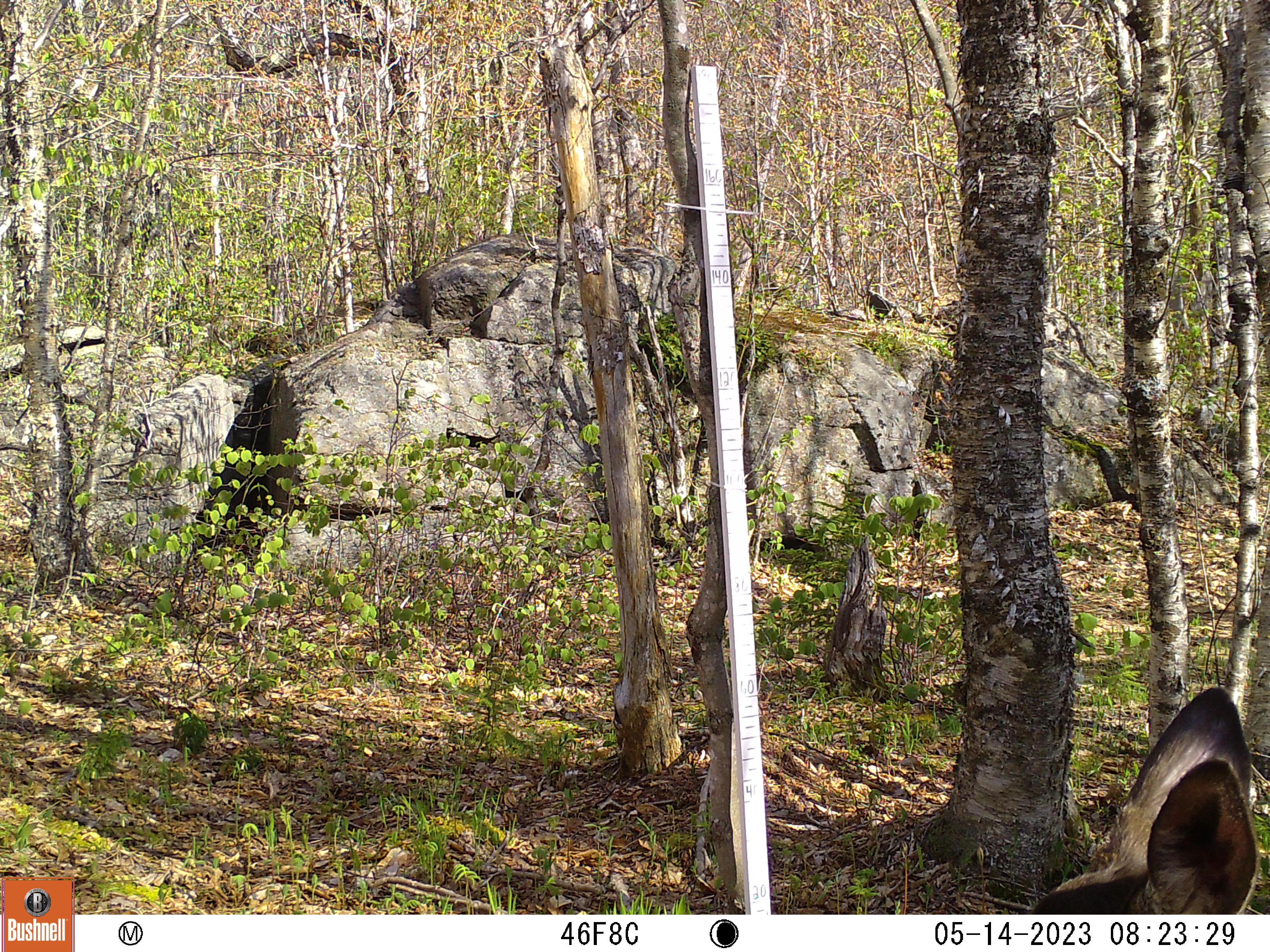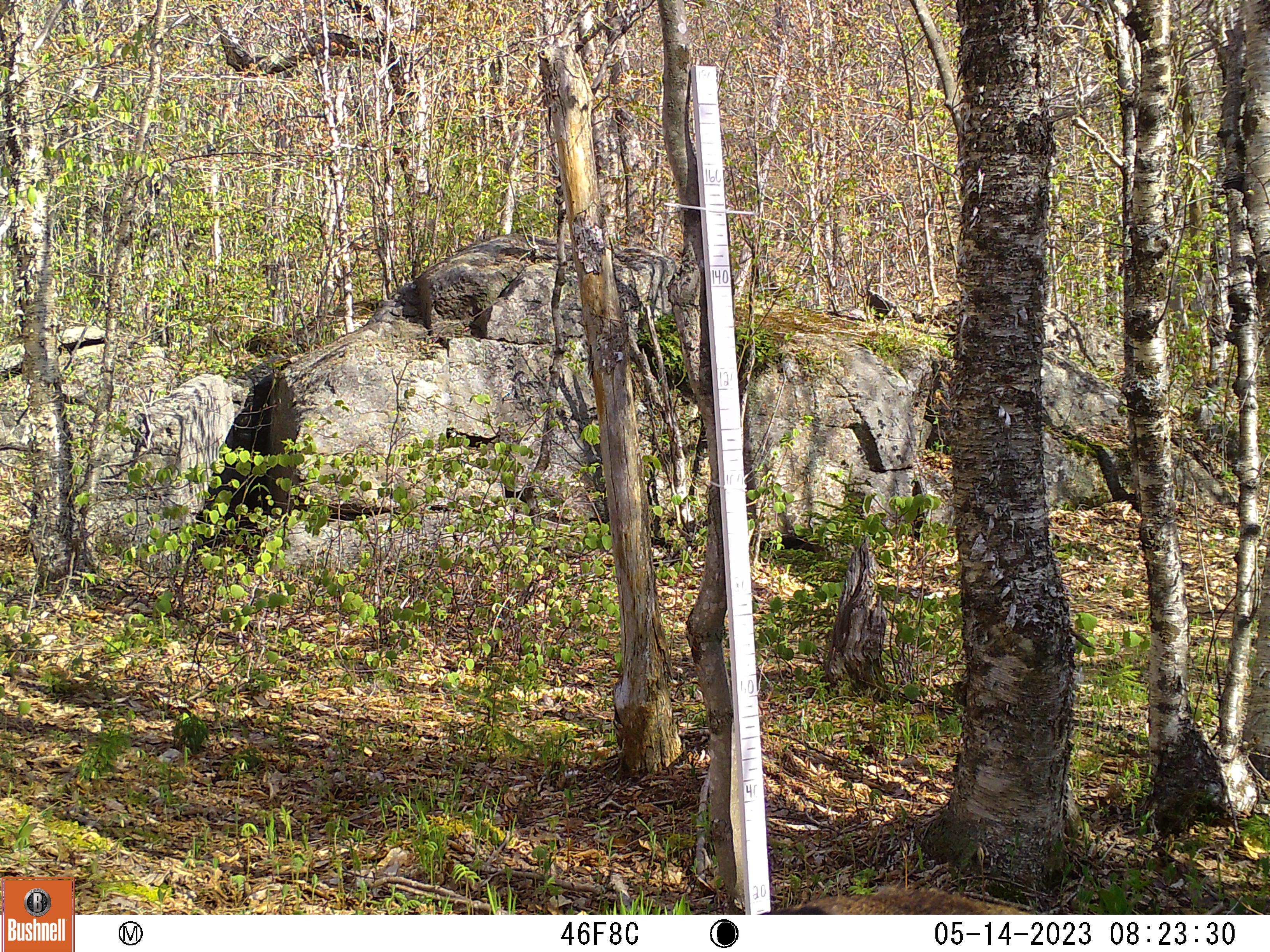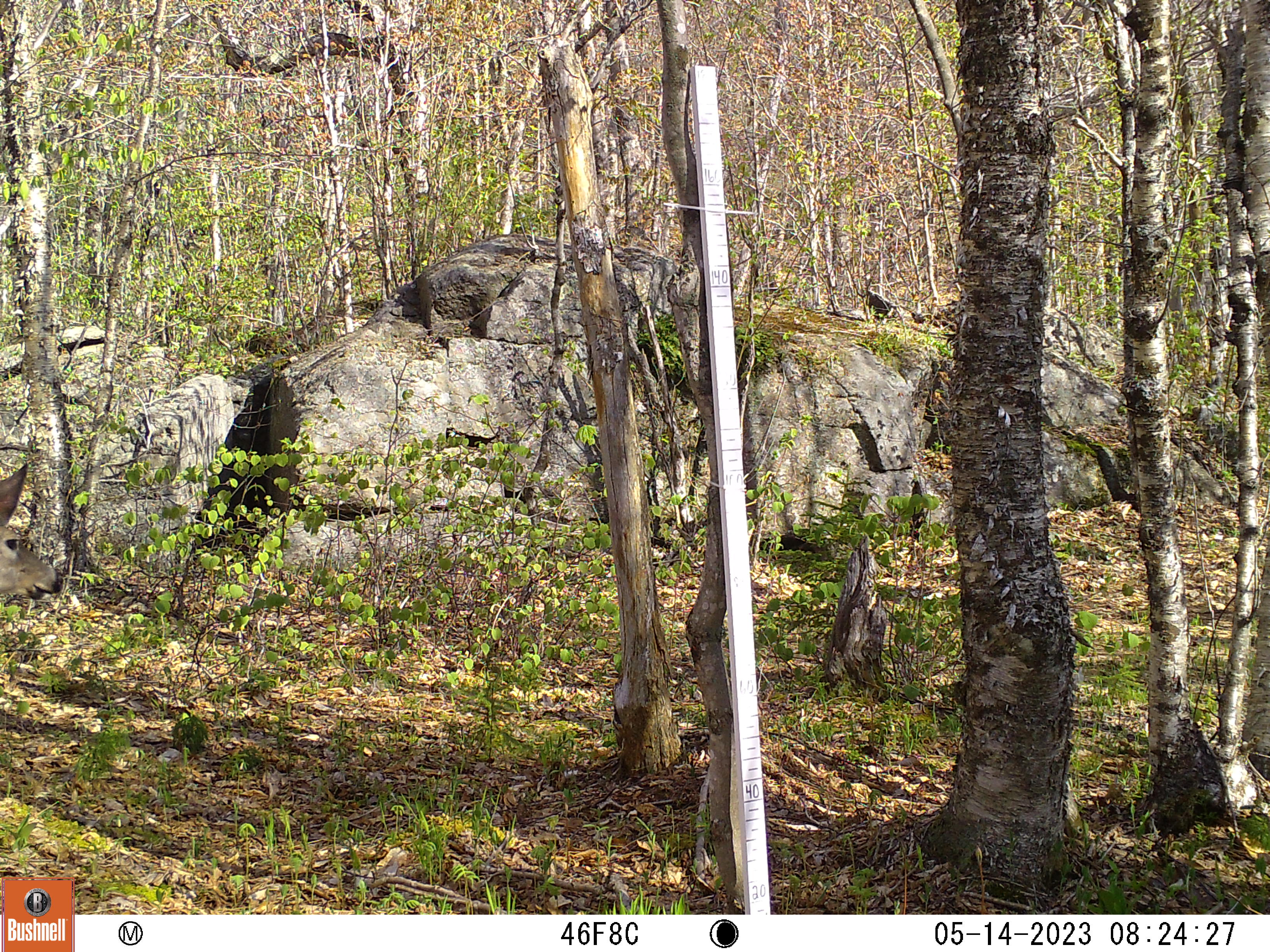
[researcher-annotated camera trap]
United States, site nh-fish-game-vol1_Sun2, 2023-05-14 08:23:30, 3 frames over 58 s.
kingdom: Animalia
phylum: Chordata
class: Mammalia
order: Artiodactyla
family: Cervidae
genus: Odocoileus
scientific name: Odocoileus virginianus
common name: white-tailed deer